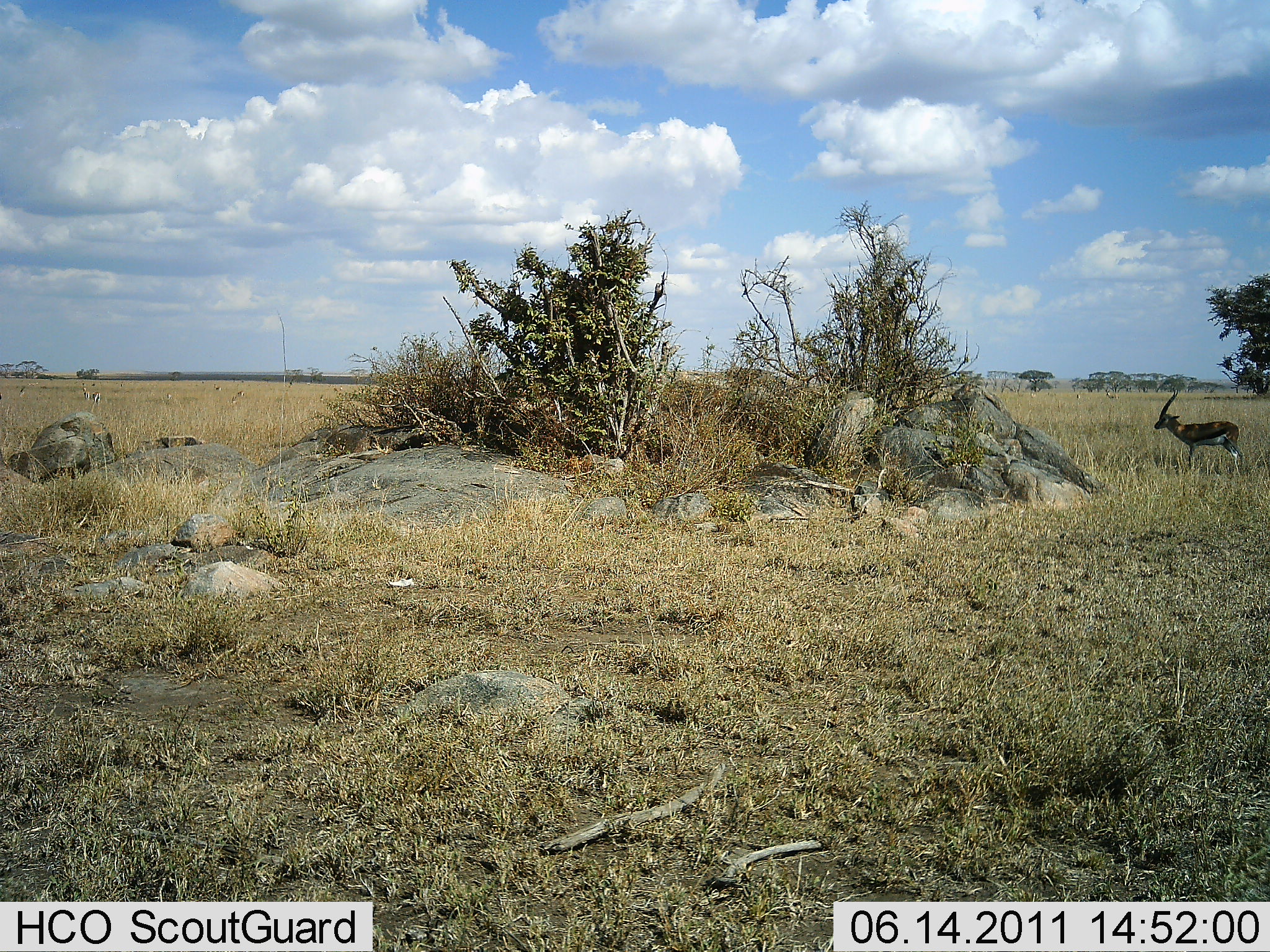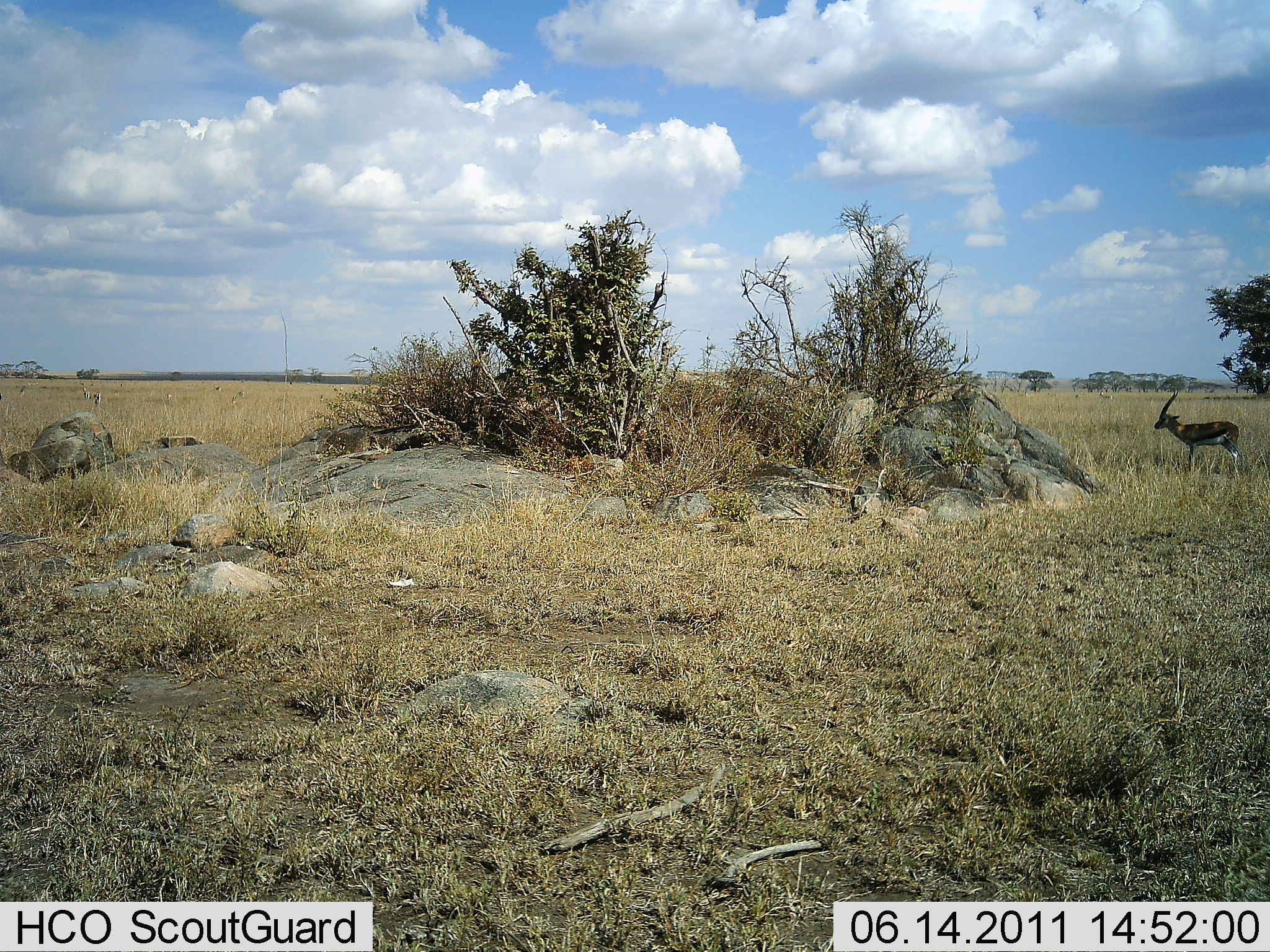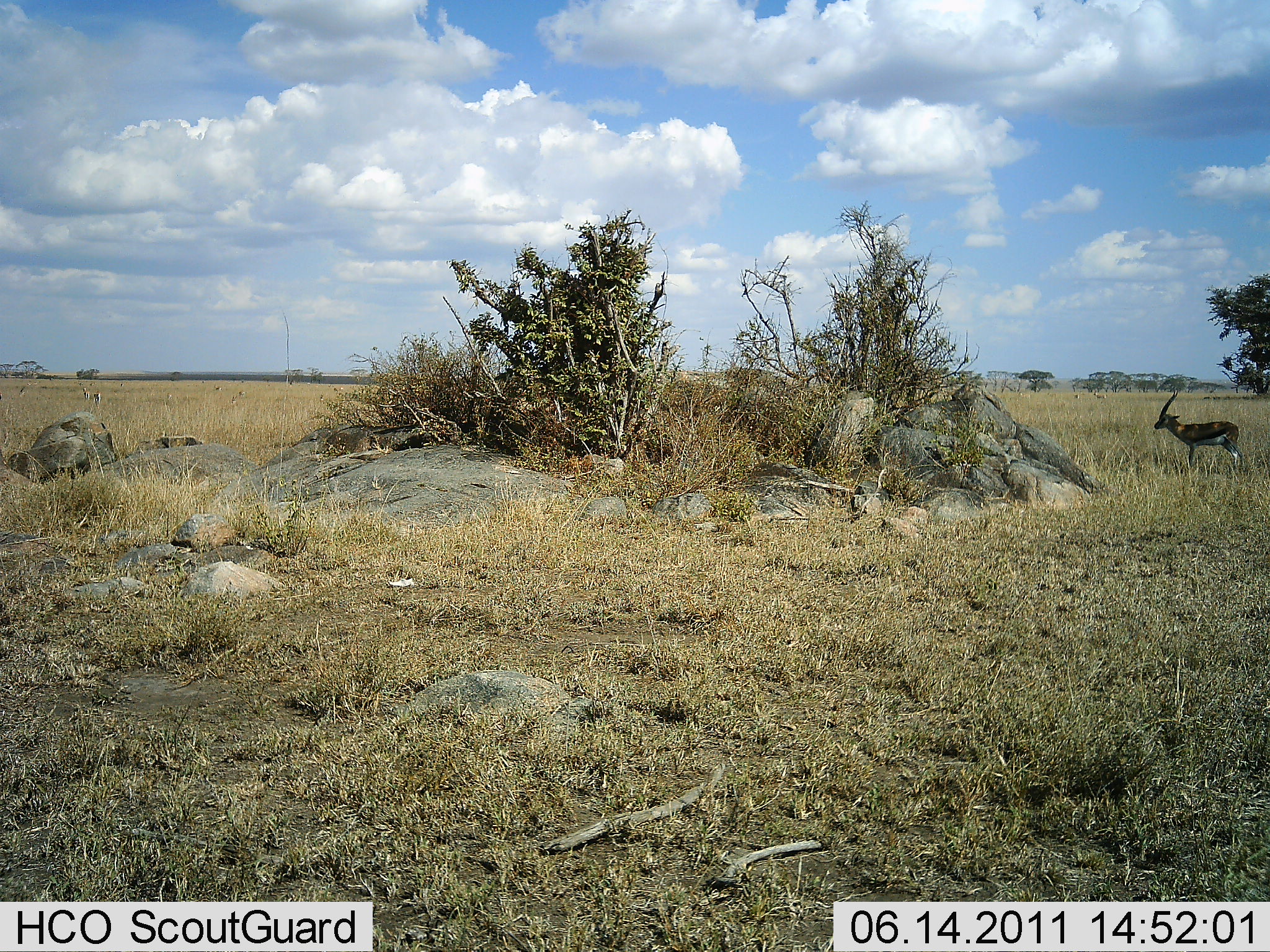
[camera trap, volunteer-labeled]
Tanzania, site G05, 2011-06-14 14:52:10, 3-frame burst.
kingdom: Animalia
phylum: Chordata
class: Mammalia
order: Artiodactyla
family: Bovidae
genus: Eudorcas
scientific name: Eudorcas thomsonii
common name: thomson's gazelle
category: gazellethomsons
Gazellethomsons (thomson's gazelle) (Eudorcas thomsonii), count 1. Behavior (volunteer vote fractions): standing 100%, resting 0%, moving 9%, interacting 0%. Young present (vote fraction): 0%. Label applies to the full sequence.